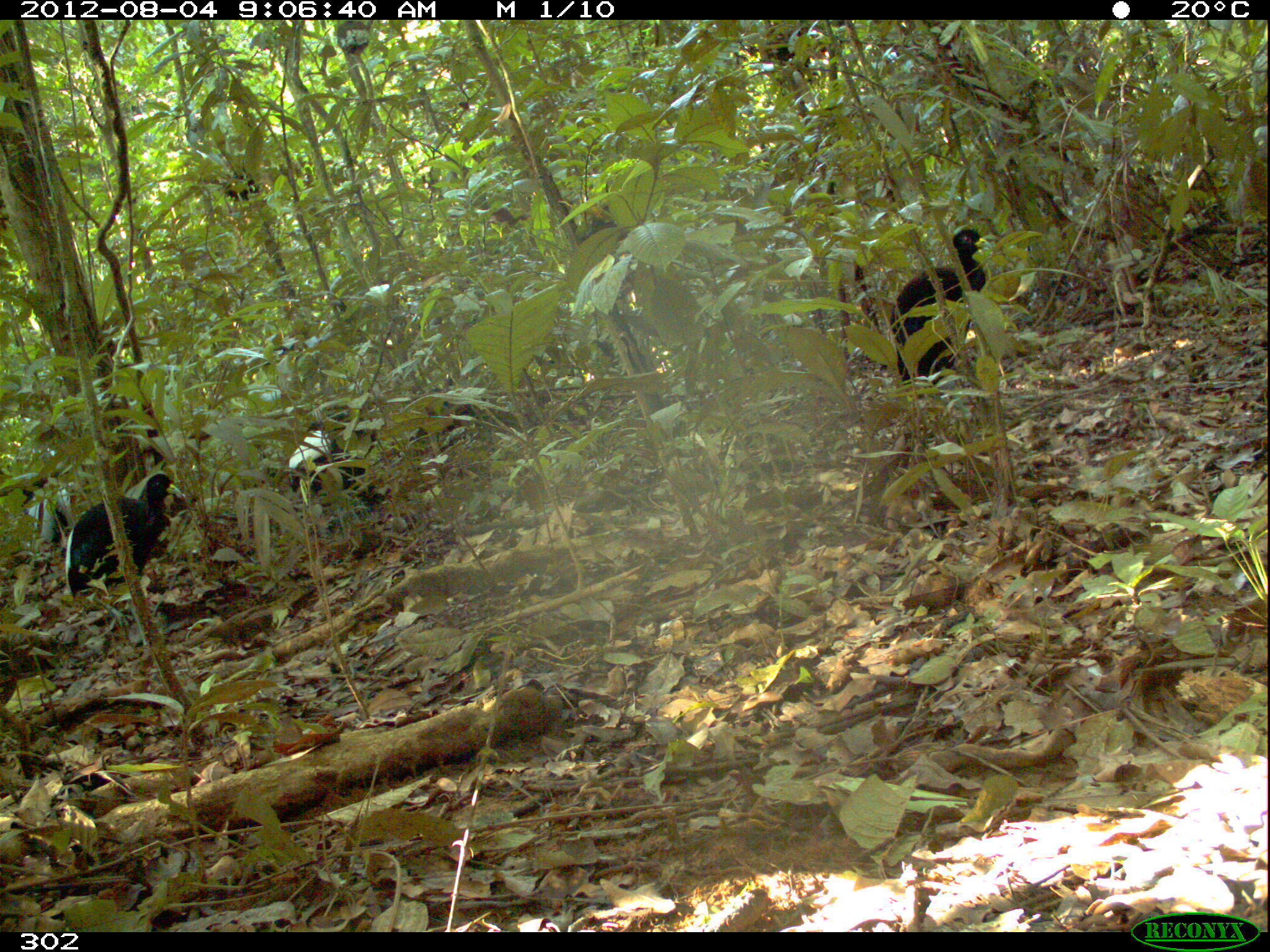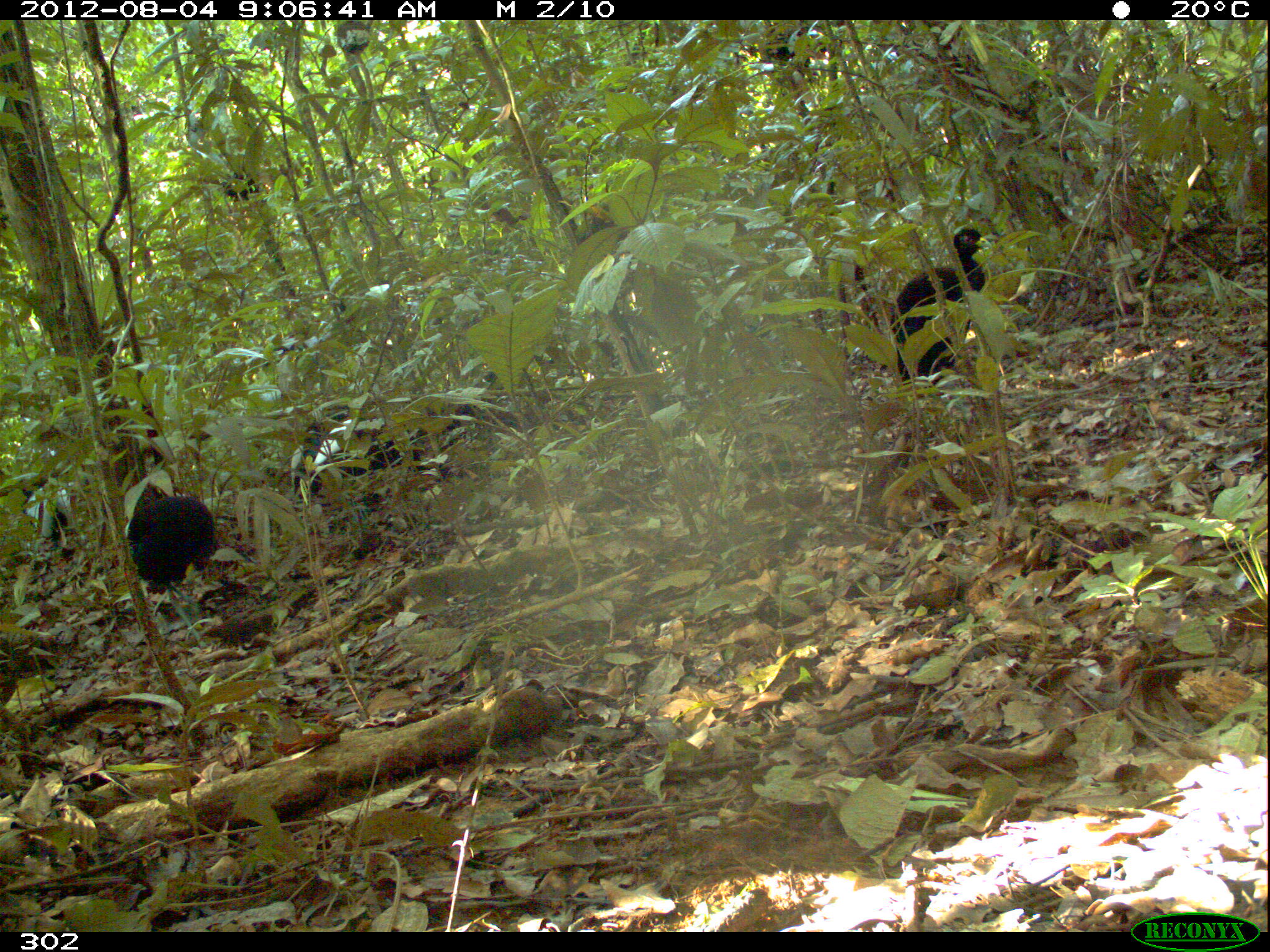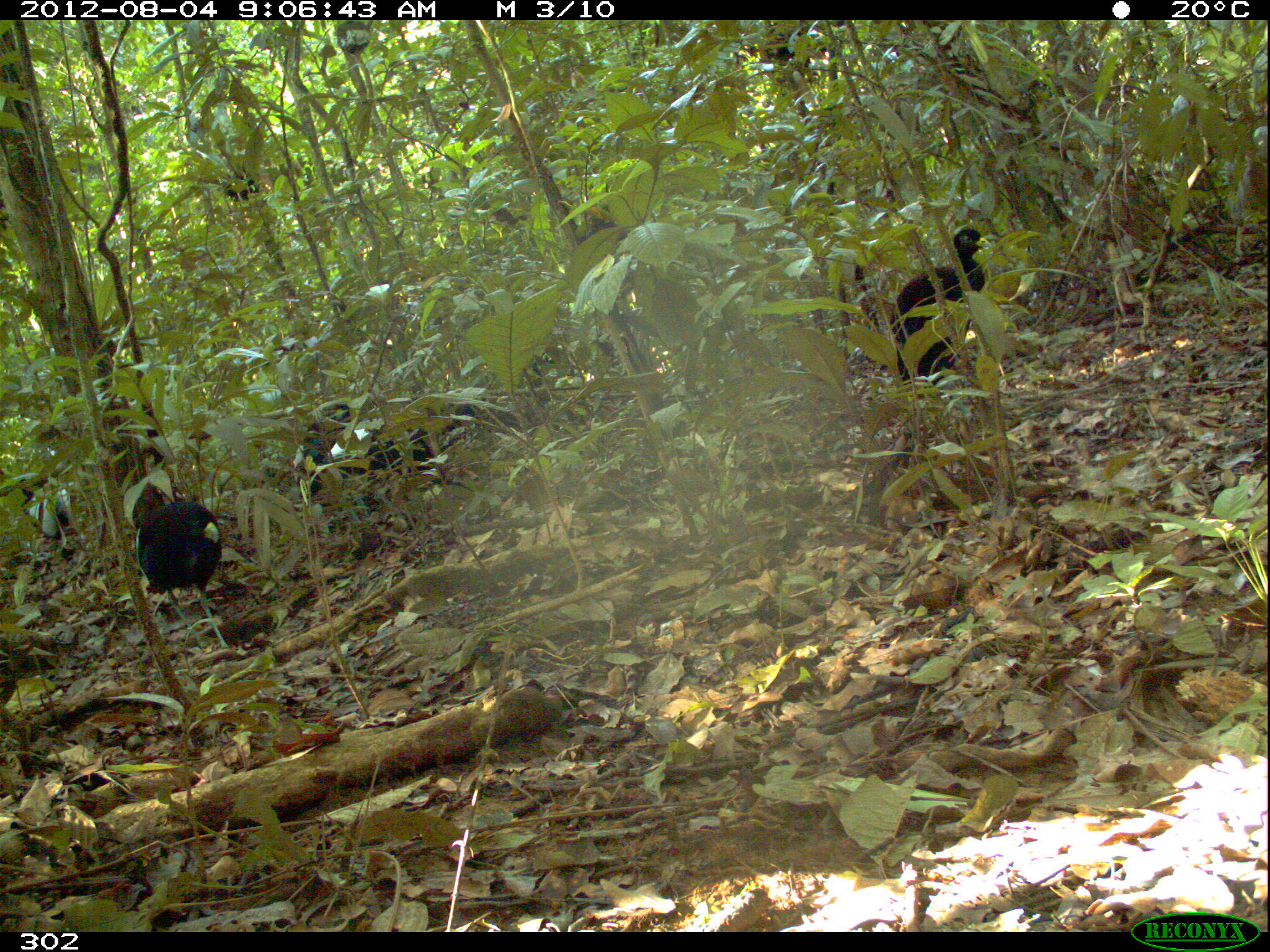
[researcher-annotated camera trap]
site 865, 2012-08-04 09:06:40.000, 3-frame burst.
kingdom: Animalia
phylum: Chordata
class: Aves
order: Gruiformes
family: Psophiidae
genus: Psophia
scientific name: Psophia leucoptera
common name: pale-winged trumpeter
Psophia leucoptera (pale-winged trumpeter).